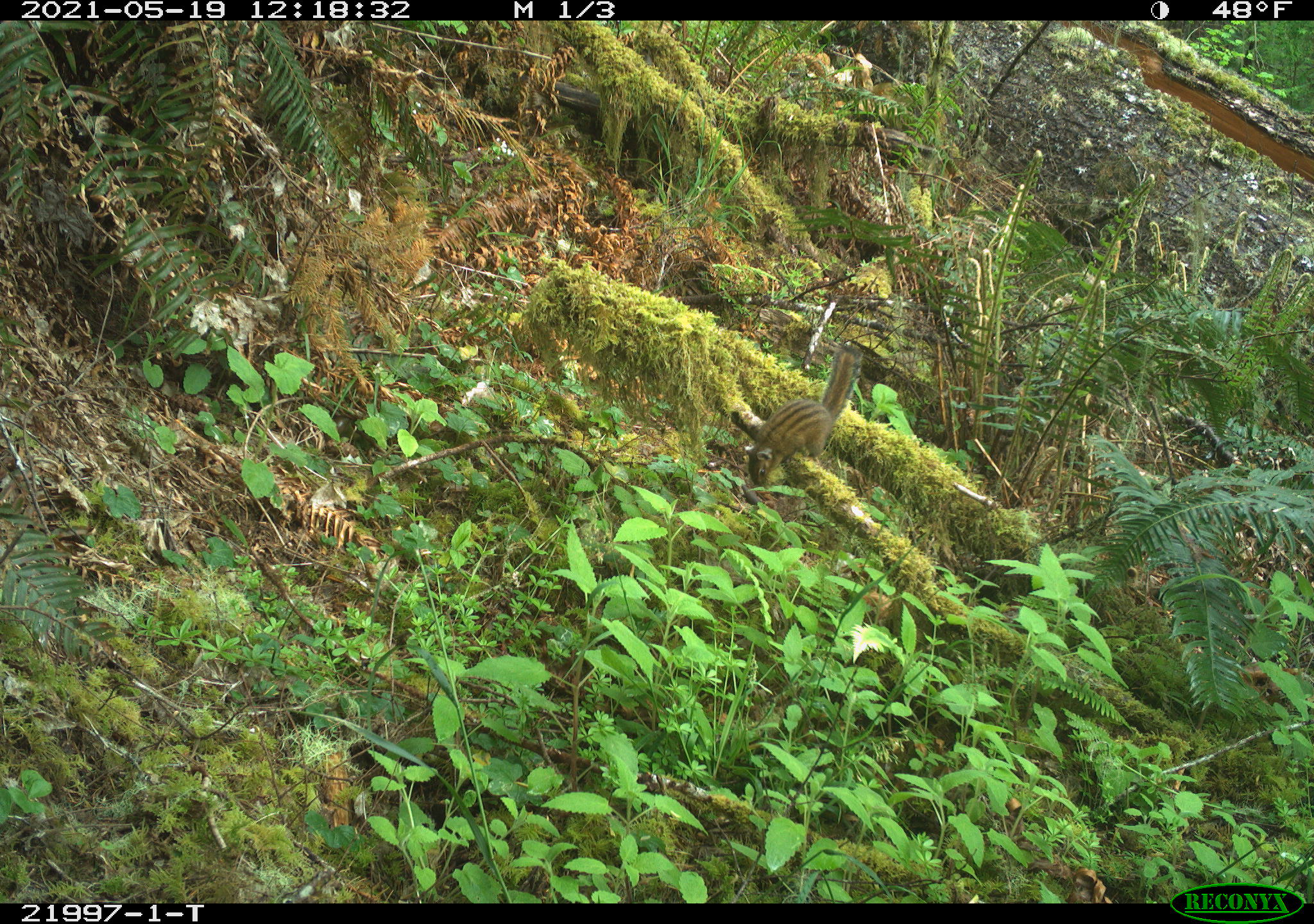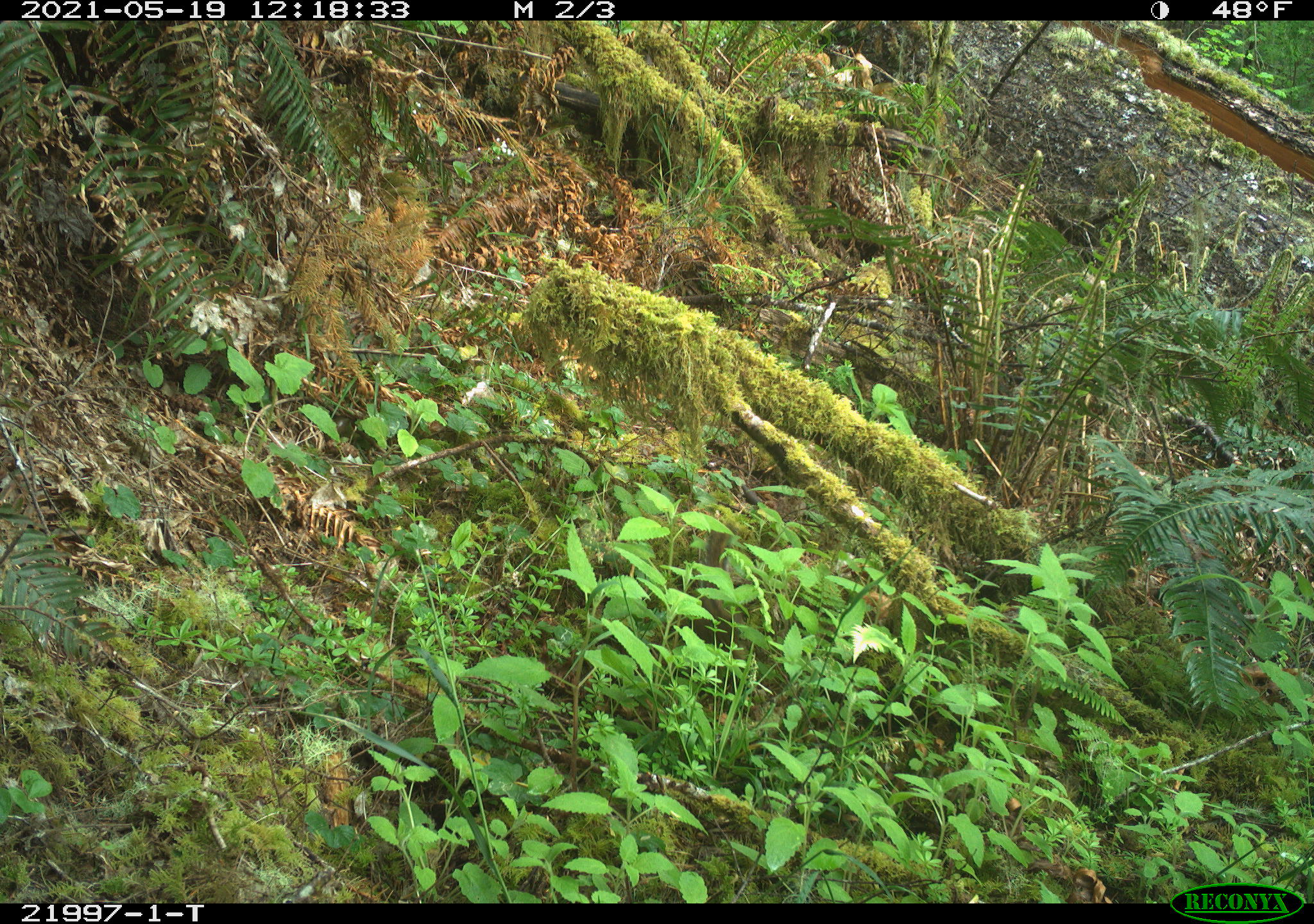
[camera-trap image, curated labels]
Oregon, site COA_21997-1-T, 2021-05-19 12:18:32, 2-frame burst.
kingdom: Animalia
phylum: Chordata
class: Mammalia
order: Rodentia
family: Sciuridae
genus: Neotamias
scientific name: Neotamias townsendii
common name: townsend's chipmunk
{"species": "townsend's chipmunk (Neotamias townsendii)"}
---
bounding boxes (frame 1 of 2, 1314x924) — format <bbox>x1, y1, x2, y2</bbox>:
townsend's chipmunk: <bbox>727, 332, 874, 500</bbox>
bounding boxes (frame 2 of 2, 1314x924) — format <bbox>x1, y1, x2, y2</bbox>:
townsend's chipmunk: <bbox>650, 508, 788, 680</bbox>